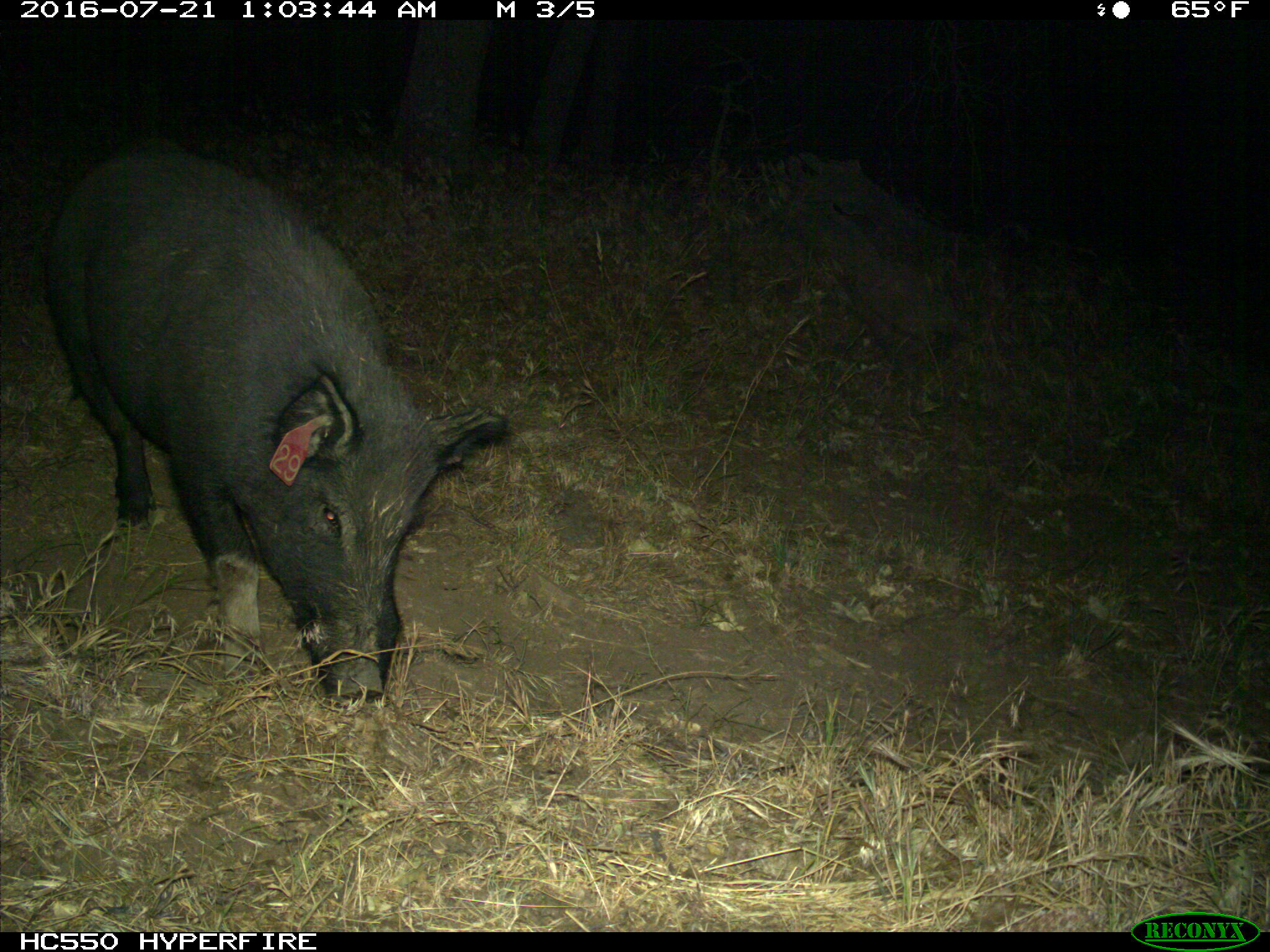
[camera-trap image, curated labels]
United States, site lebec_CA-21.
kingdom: Animalia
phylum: Chordata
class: Mammalia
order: Artiodactyla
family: Suidae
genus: Sus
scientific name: Sus scrofa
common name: wild boar